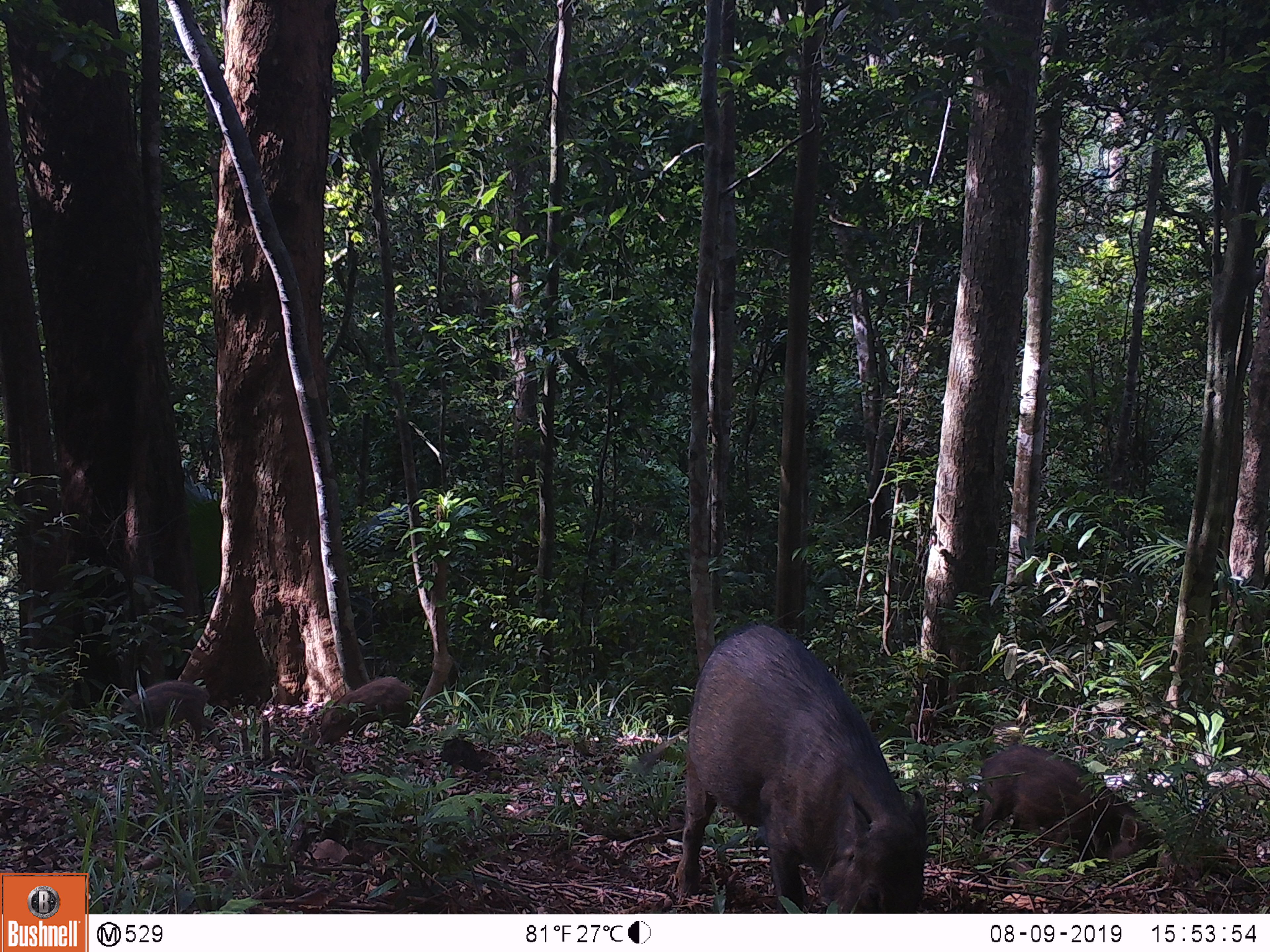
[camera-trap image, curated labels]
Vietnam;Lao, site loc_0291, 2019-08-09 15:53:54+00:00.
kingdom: Animalia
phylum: Chordata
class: Mammalia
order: Artiodactyla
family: Suidae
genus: Sus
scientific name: Sus scrofa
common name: eurasian wild pig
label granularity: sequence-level